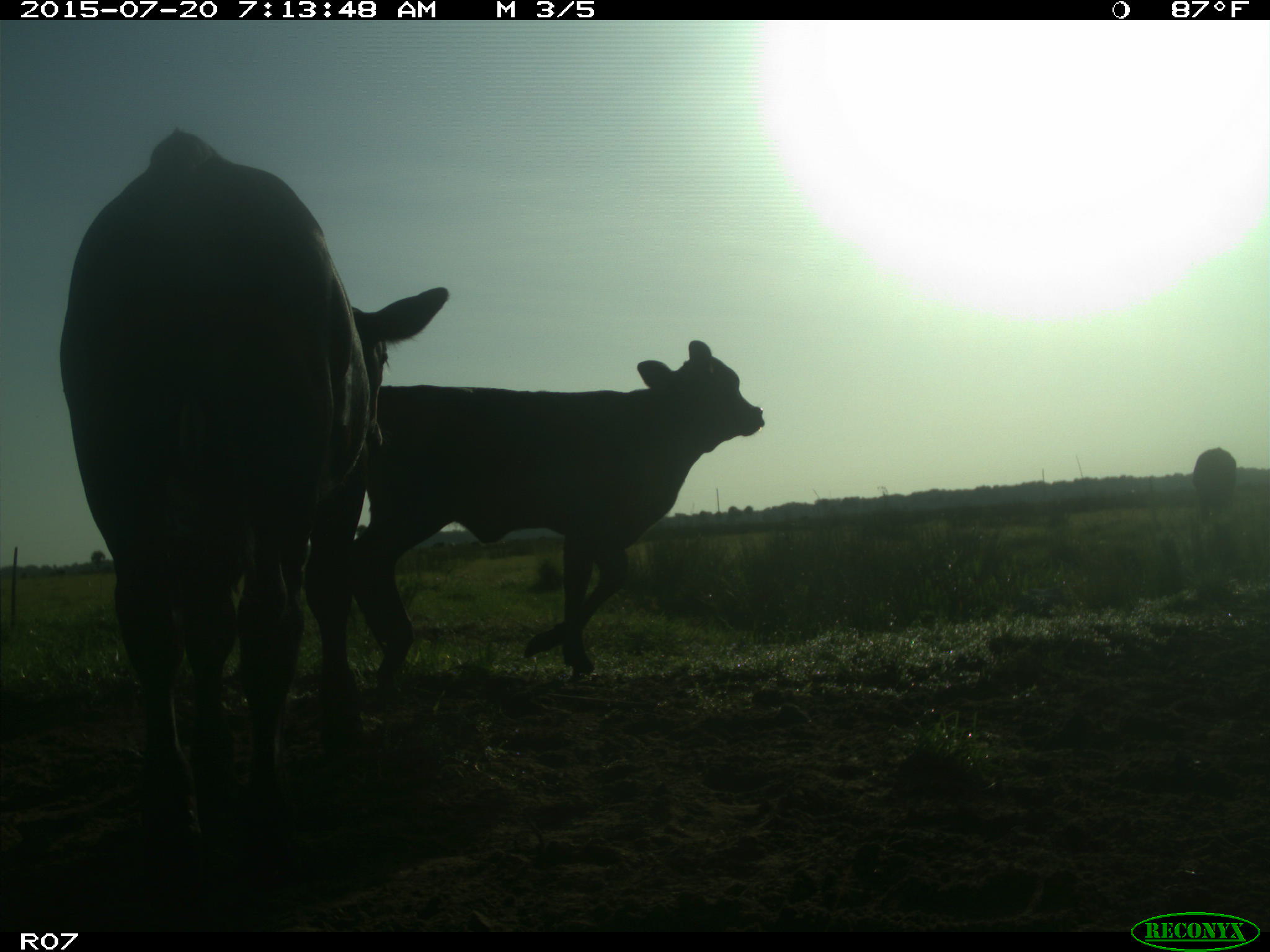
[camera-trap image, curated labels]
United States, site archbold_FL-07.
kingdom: Animalia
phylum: Chordata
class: Mammalia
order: Artiodactyla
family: Bovidae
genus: Bos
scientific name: Bos taurus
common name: domestic cow